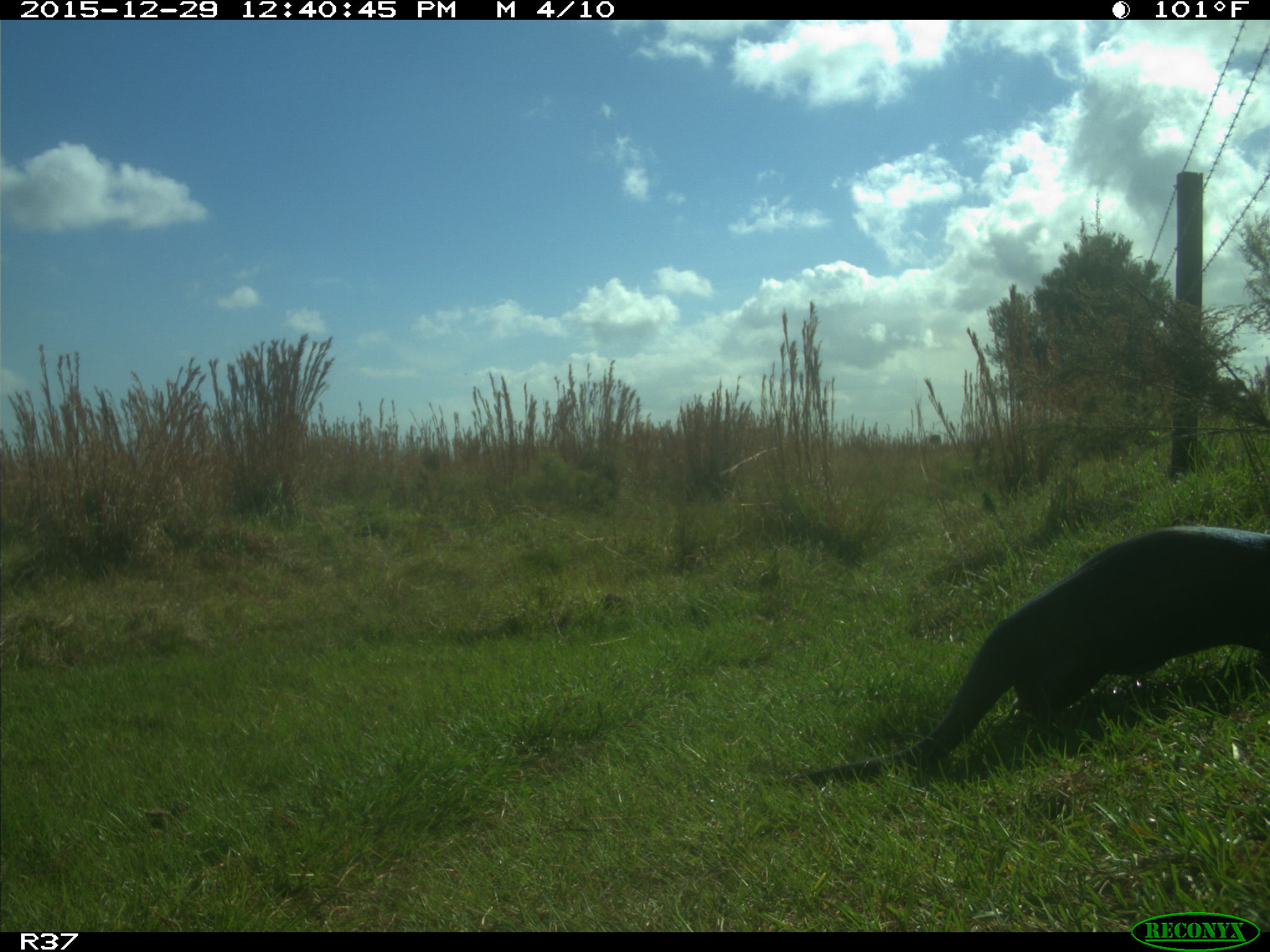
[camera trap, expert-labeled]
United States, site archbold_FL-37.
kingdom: Animalia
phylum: Chordata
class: Mammalia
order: Carnivora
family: Mustelidae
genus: Lontra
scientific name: Lontra canadensis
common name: north american river otter